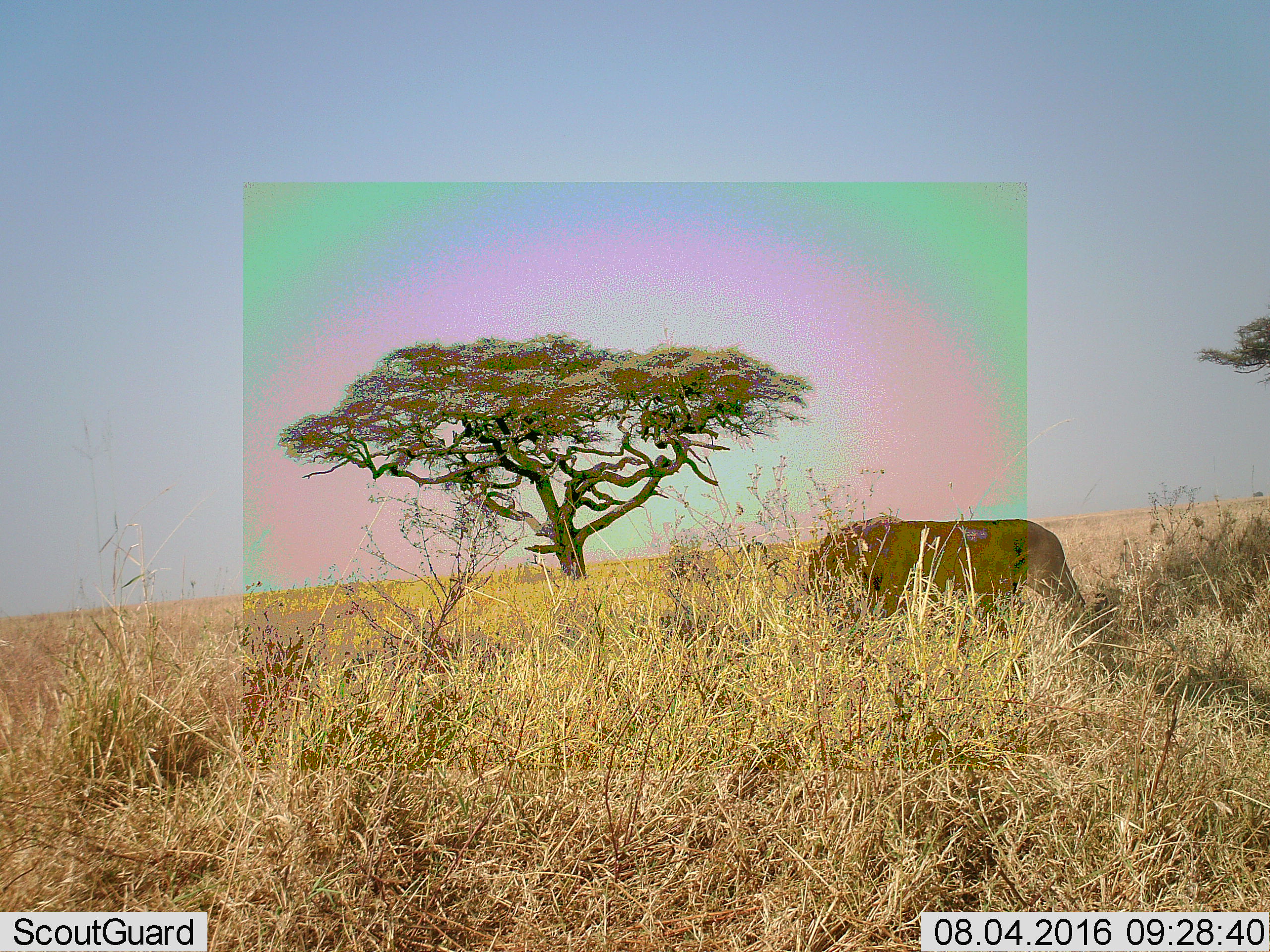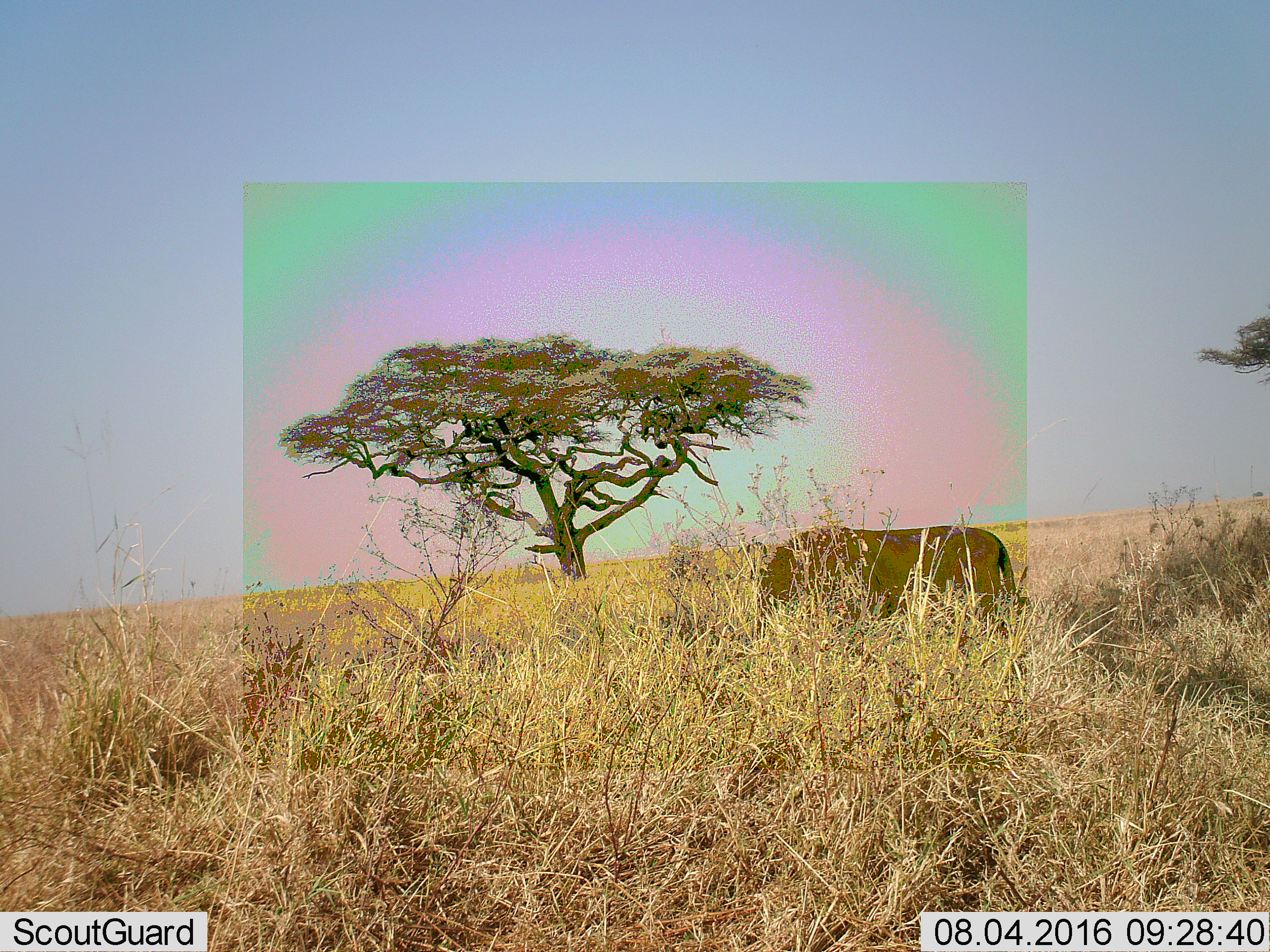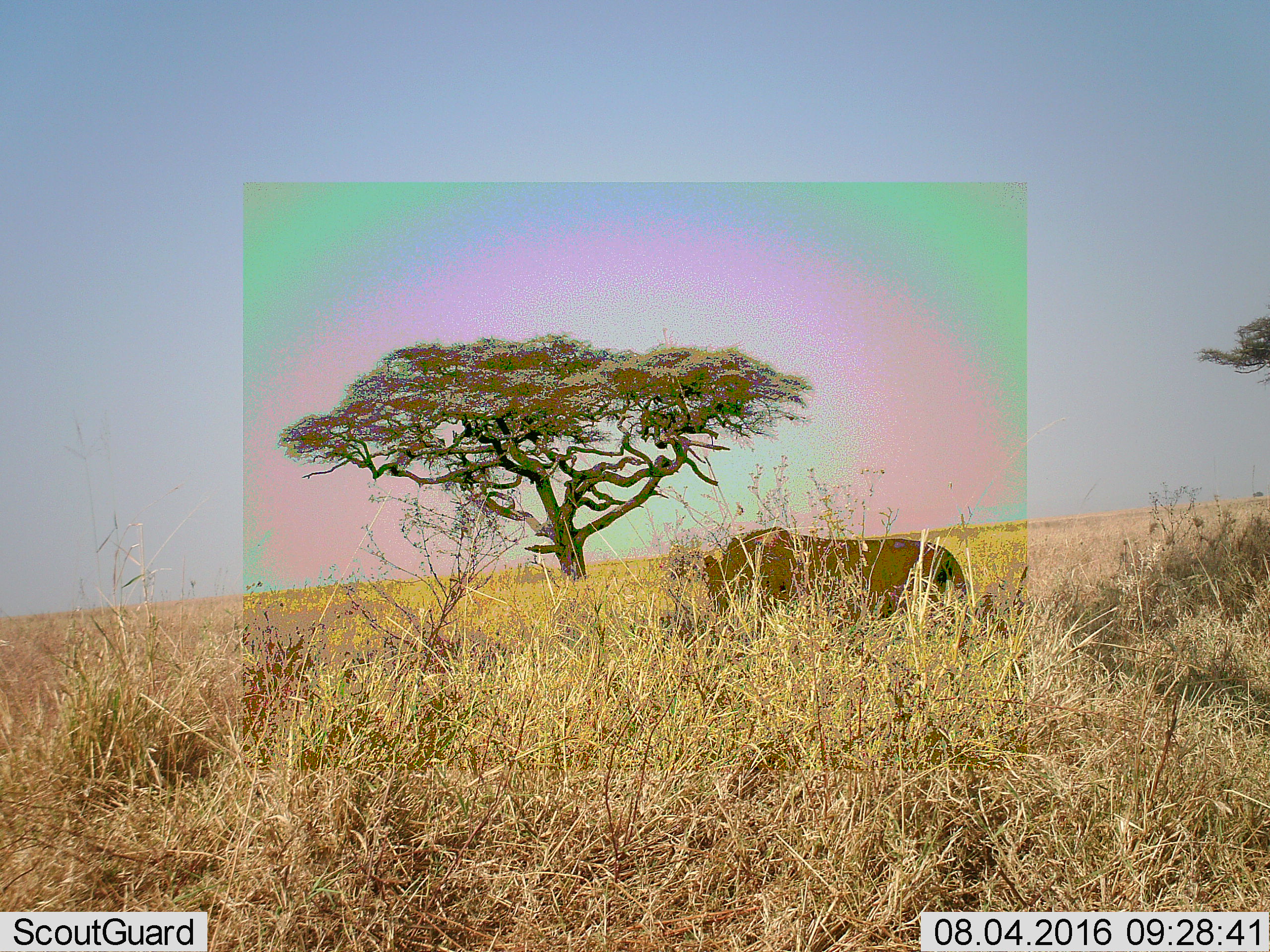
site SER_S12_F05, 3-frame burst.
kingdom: Animalia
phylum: Chordata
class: Mammalia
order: Carnivora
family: Felidae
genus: Panthera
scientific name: Panthera leo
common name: lion female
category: lionfemale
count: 1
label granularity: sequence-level